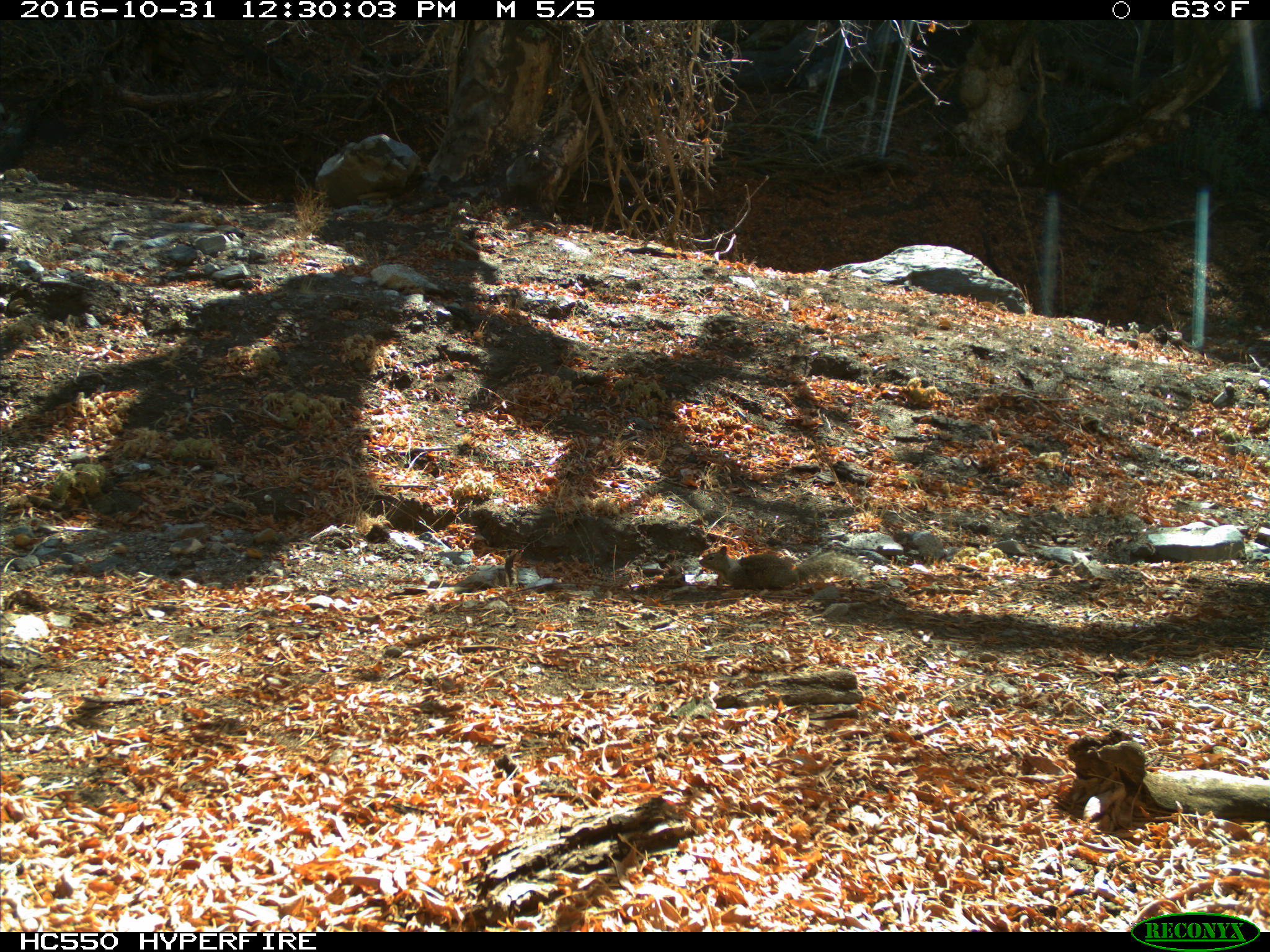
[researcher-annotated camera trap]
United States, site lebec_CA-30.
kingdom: Animalia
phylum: Chordata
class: Mammalia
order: Rodentia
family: Sciuridae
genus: Otospermophilus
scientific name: Otospermophilus beecheyi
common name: california ground squirrel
Otospermophilus beecheyi (california ground squirrel).